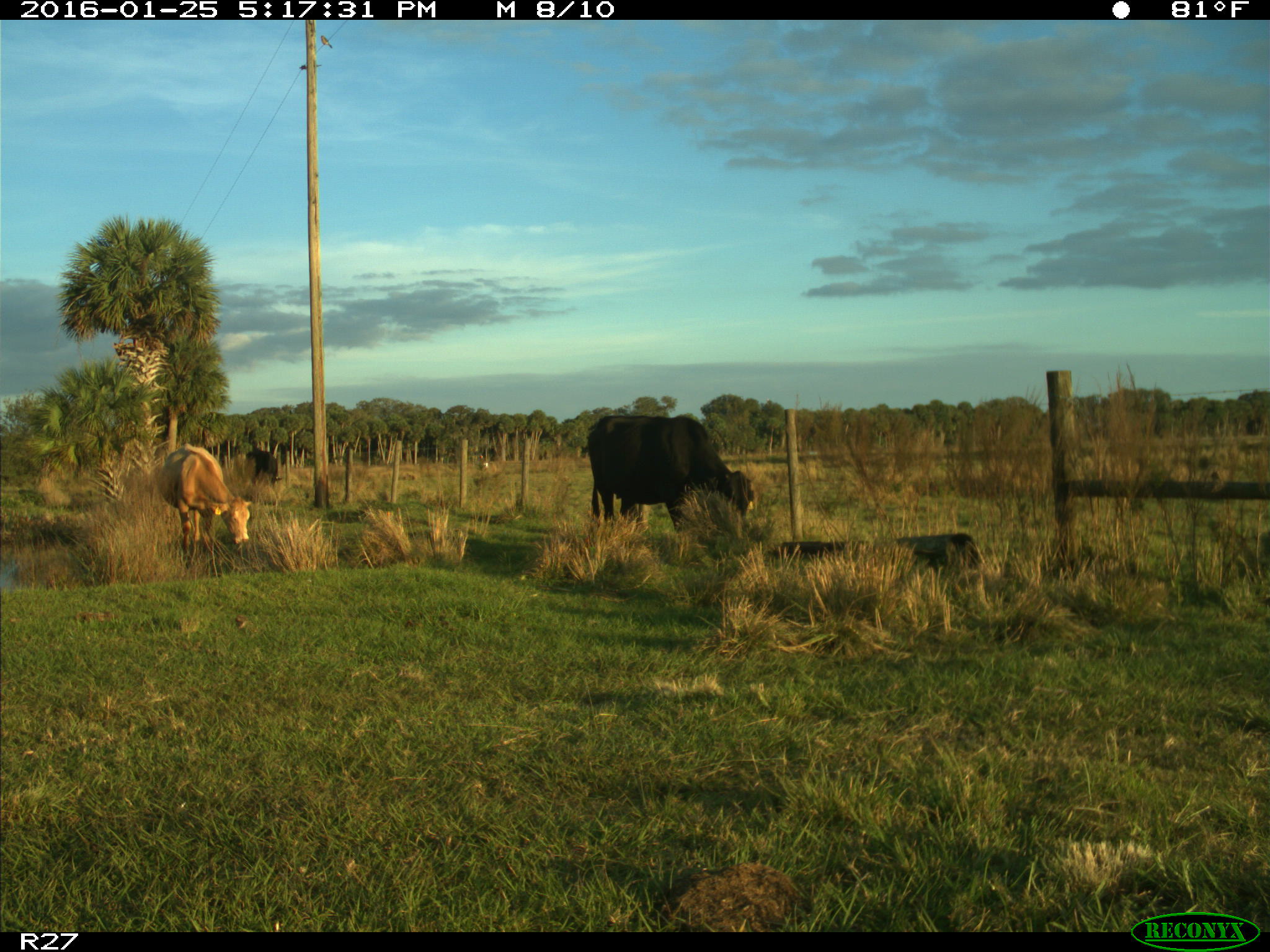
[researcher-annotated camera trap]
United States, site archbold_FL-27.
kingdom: Animalia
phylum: Chordata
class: Mammalia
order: Artiodactyla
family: Bovidae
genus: Bos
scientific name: Bos taurus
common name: domestic cow